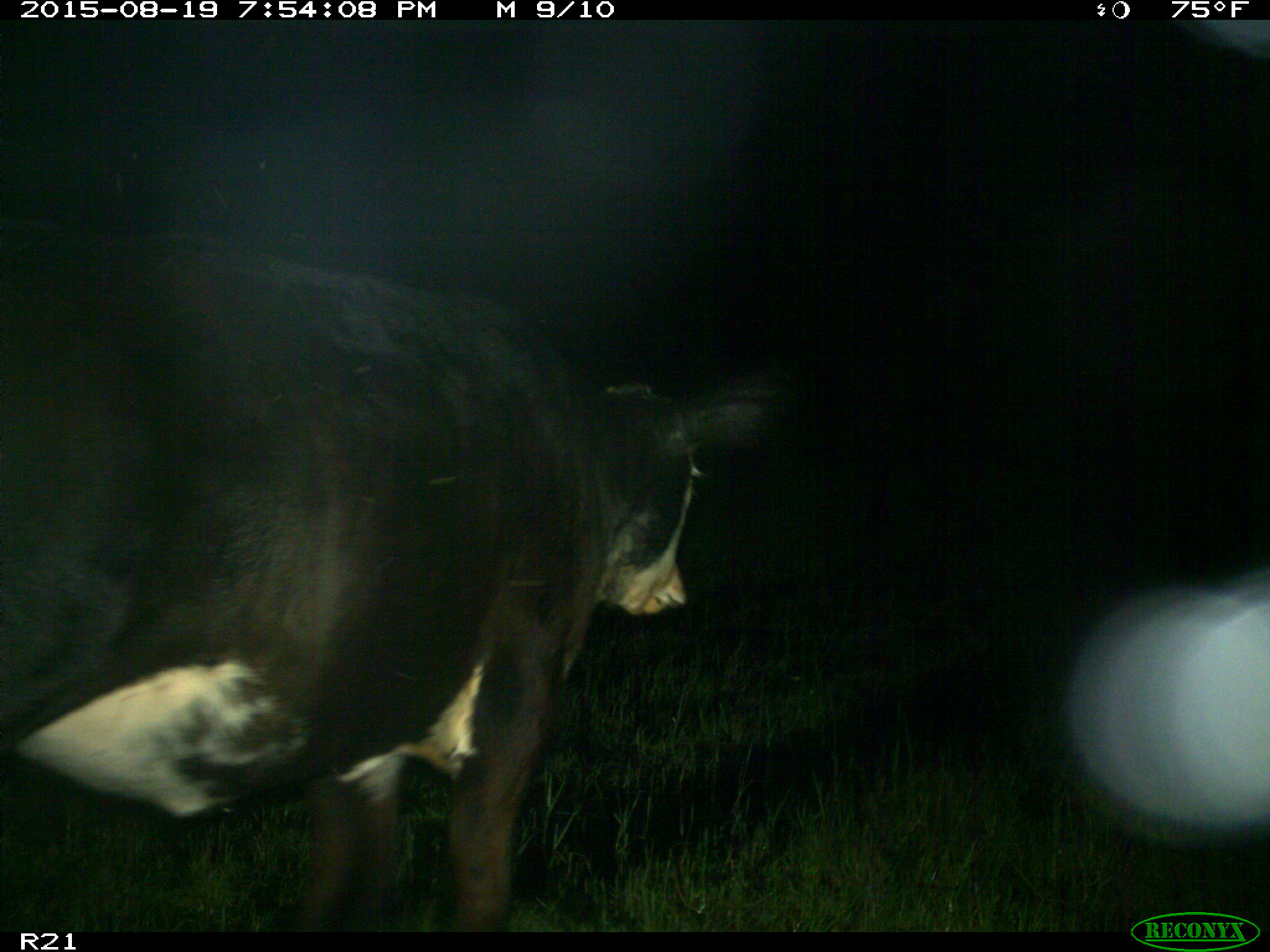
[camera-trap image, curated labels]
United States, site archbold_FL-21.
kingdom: Animalia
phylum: Chordata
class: Mammalia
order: Artiodactyla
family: Bovidae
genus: Bos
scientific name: Bos taurus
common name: domestic cow